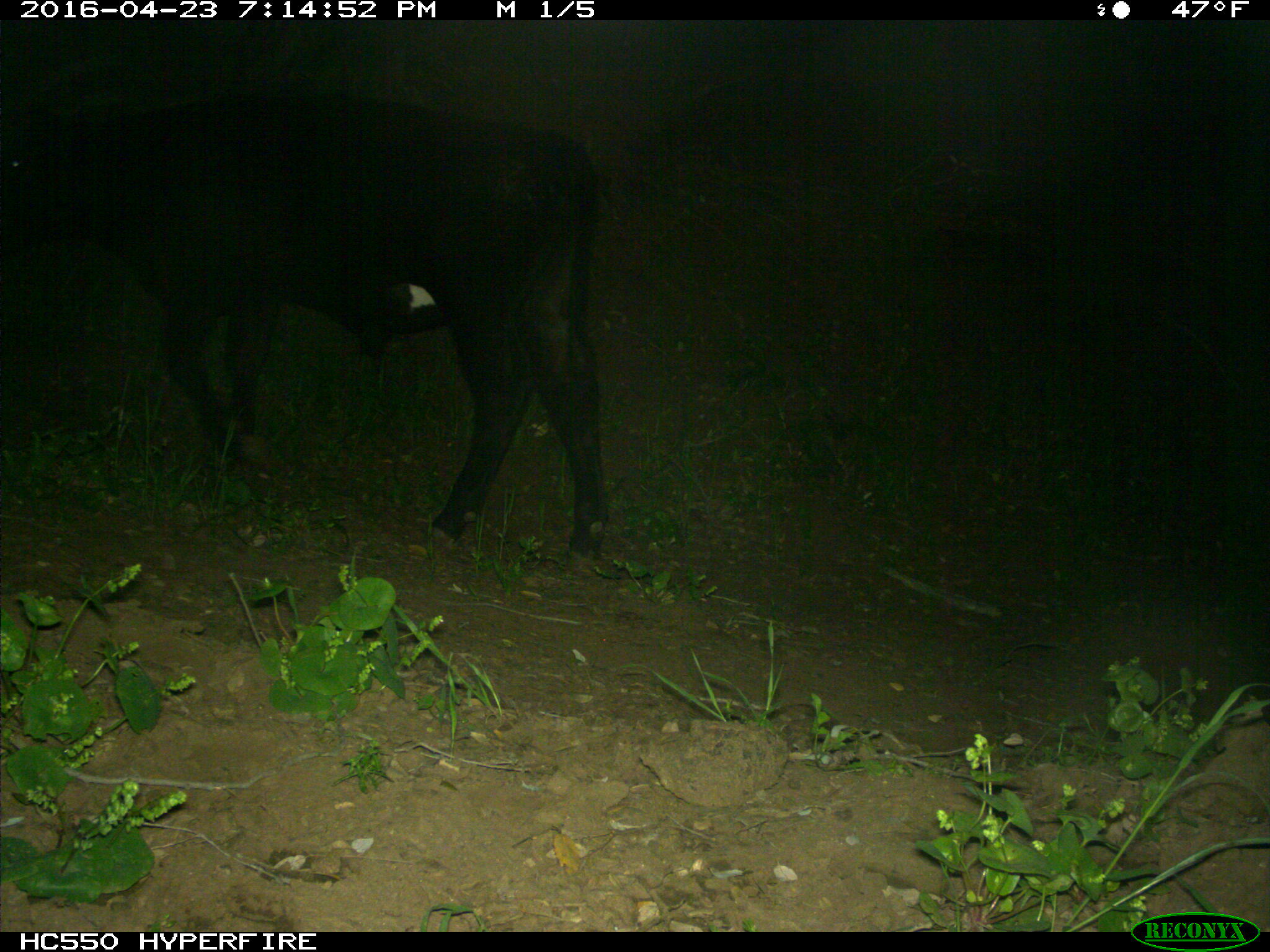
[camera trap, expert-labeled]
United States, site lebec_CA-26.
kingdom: Animalia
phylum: Chordata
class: Mammalia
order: Artiodactyla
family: Bovidae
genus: Bos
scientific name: Bos taurus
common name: domestic cow